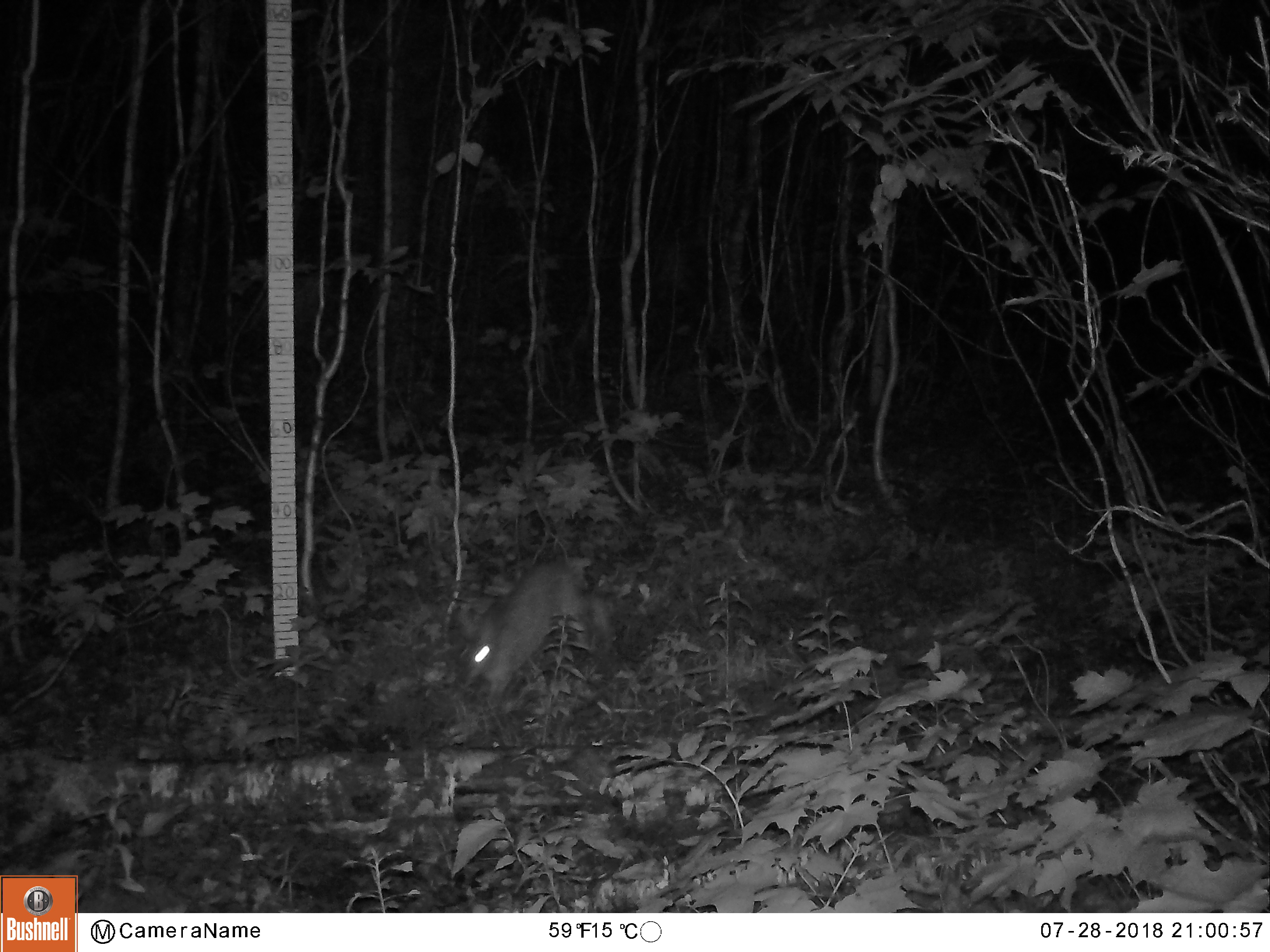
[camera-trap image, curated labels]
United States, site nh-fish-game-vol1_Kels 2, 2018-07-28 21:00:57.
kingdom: Animalia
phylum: Chordata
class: Mammalia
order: Lagomorpha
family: Leporidae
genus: Lepus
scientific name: Lepus americanus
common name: snowshoe hare